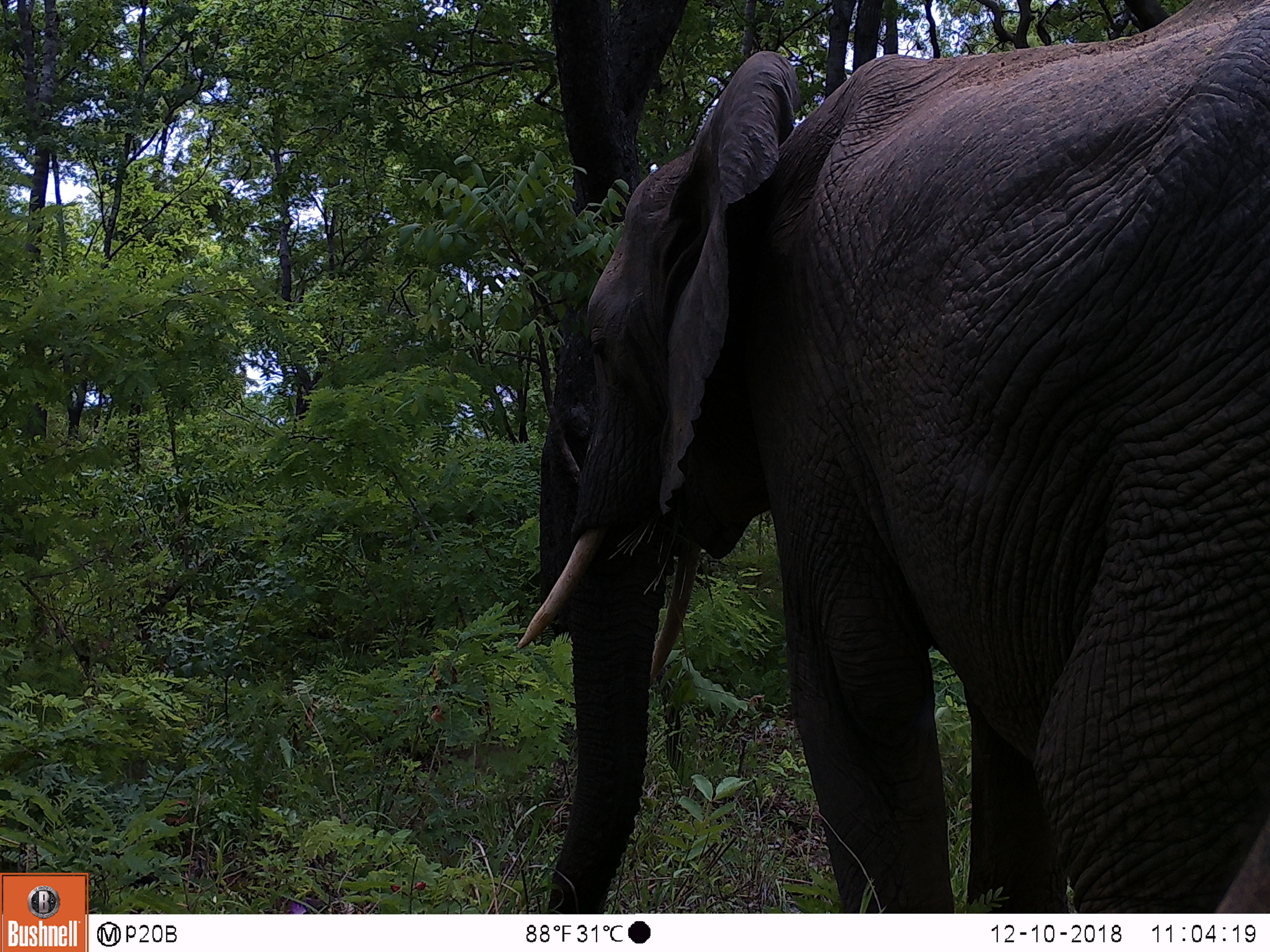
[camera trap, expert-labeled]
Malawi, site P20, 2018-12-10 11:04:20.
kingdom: Animalia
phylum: Chordata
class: Mammalia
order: Proboscidea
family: Elephantidae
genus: Loxodonta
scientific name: Loxodonta africana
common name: african savanna elephant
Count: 1.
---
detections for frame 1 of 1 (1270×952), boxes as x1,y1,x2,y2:
african savanna elephant: 508,106,1269,828